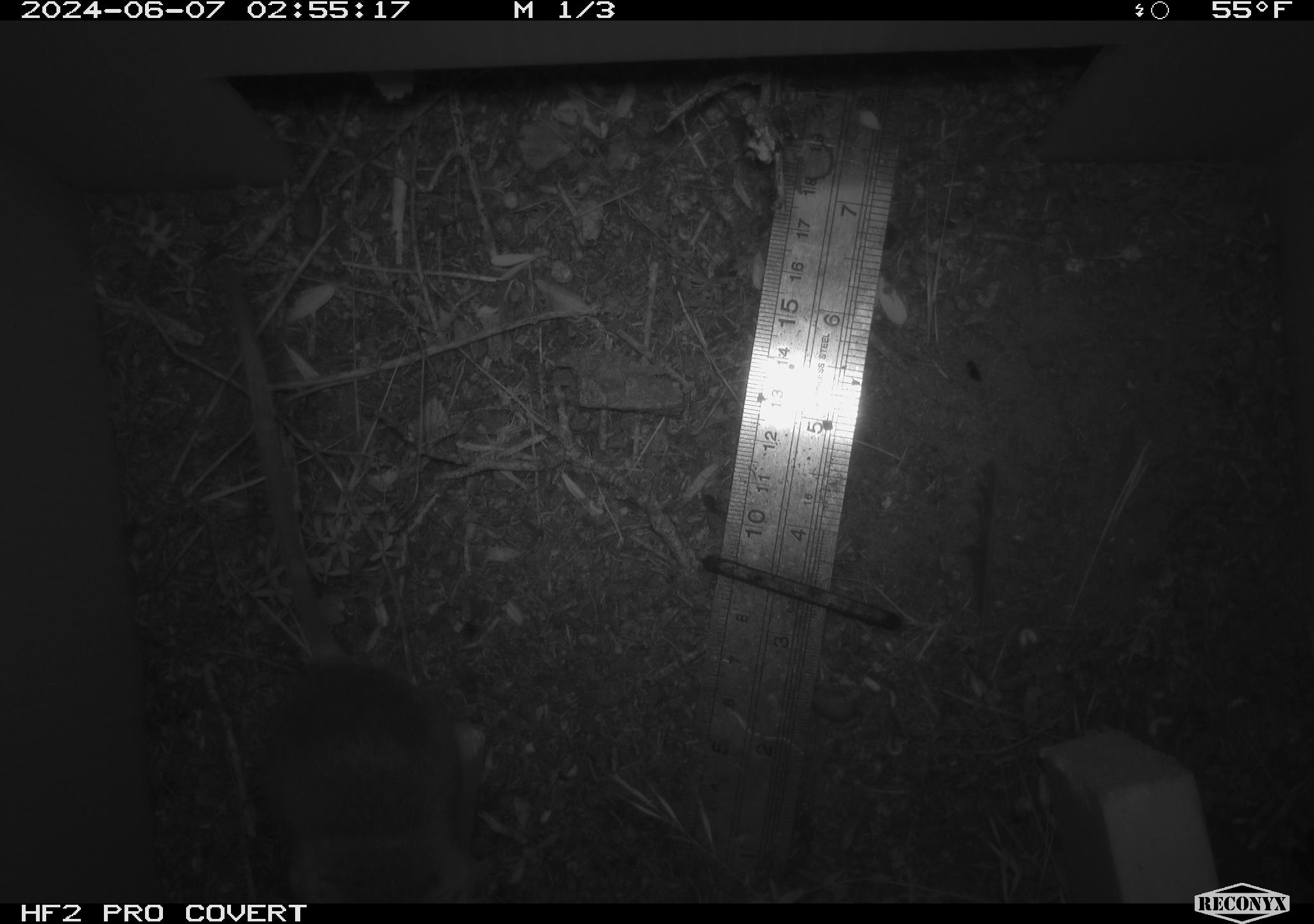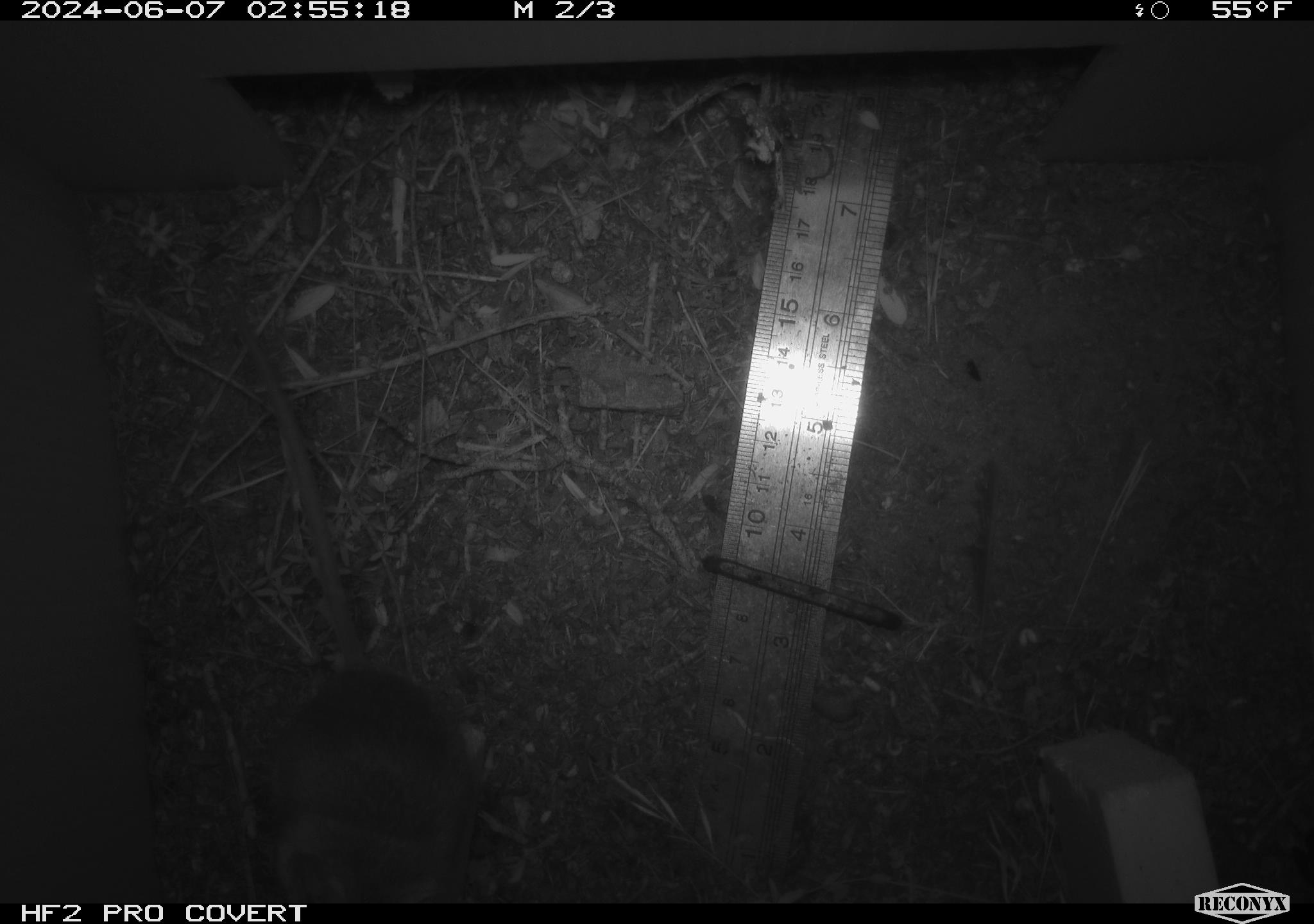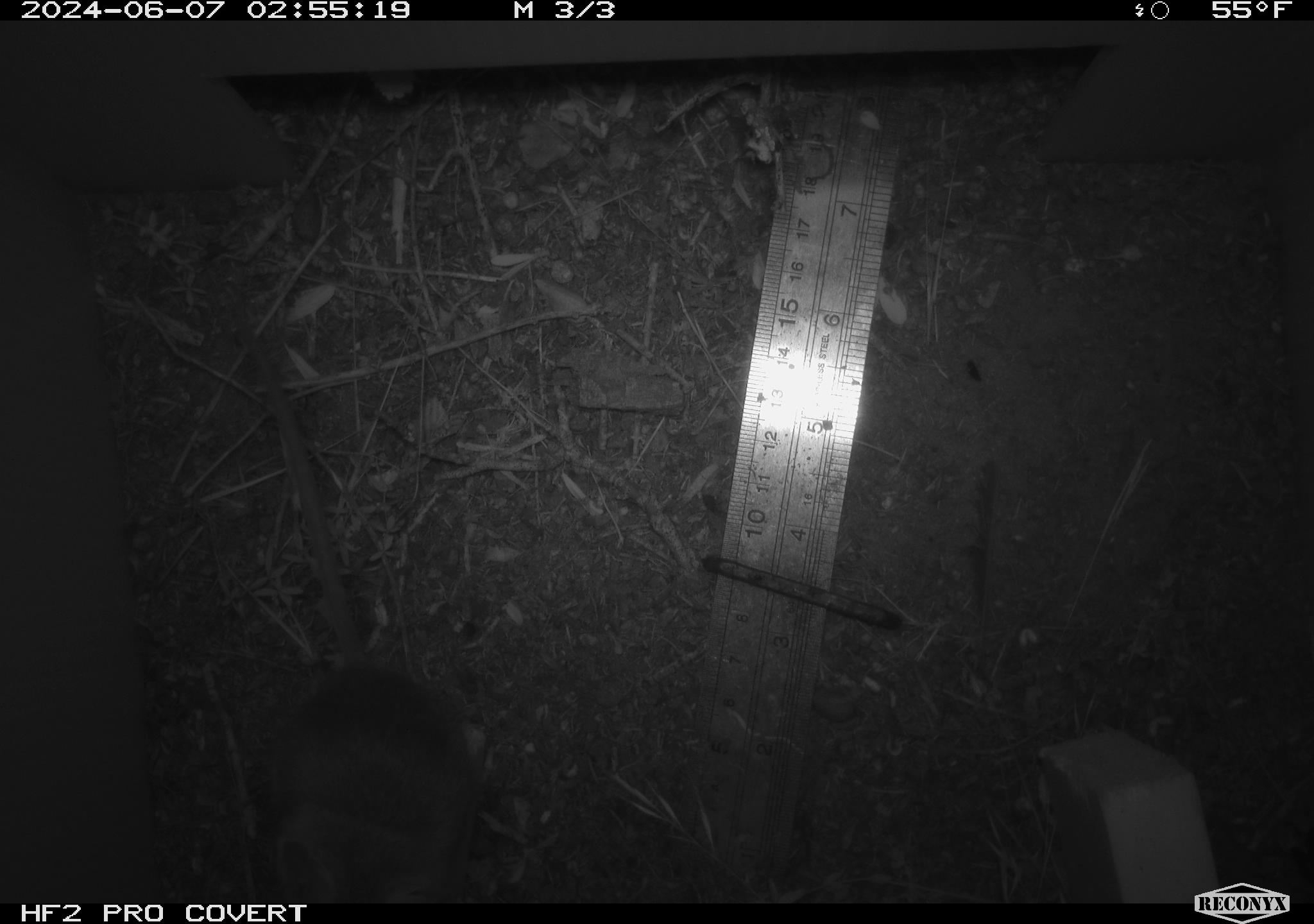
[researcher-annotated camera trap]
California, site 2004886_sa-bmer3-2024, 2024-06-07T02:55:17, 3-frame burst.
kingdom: Animalia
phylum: Chordata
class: Mammalia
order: Rodentia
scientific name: Rodentia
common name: mouse species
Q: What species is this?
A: Mouse species (Rodentia).